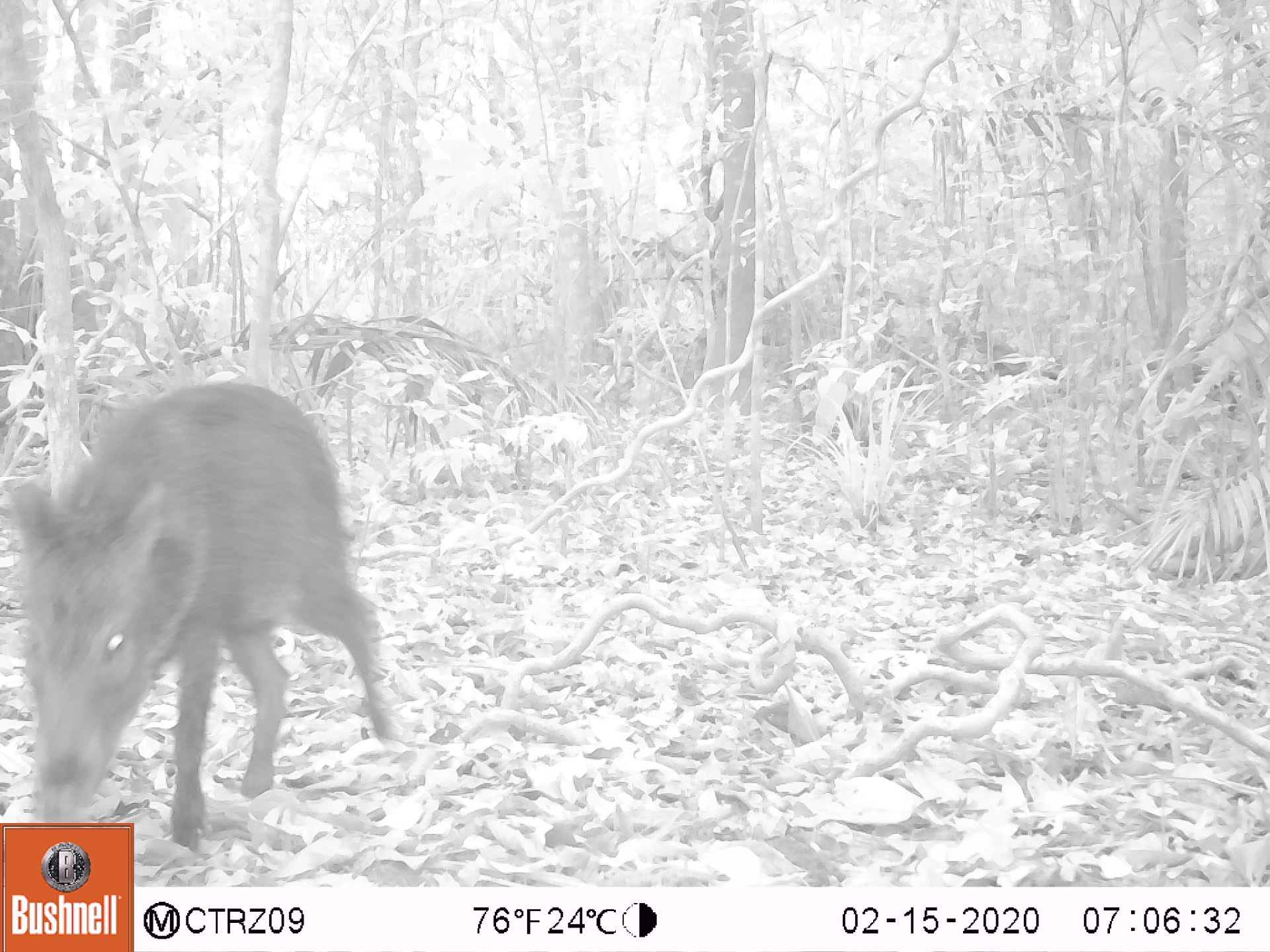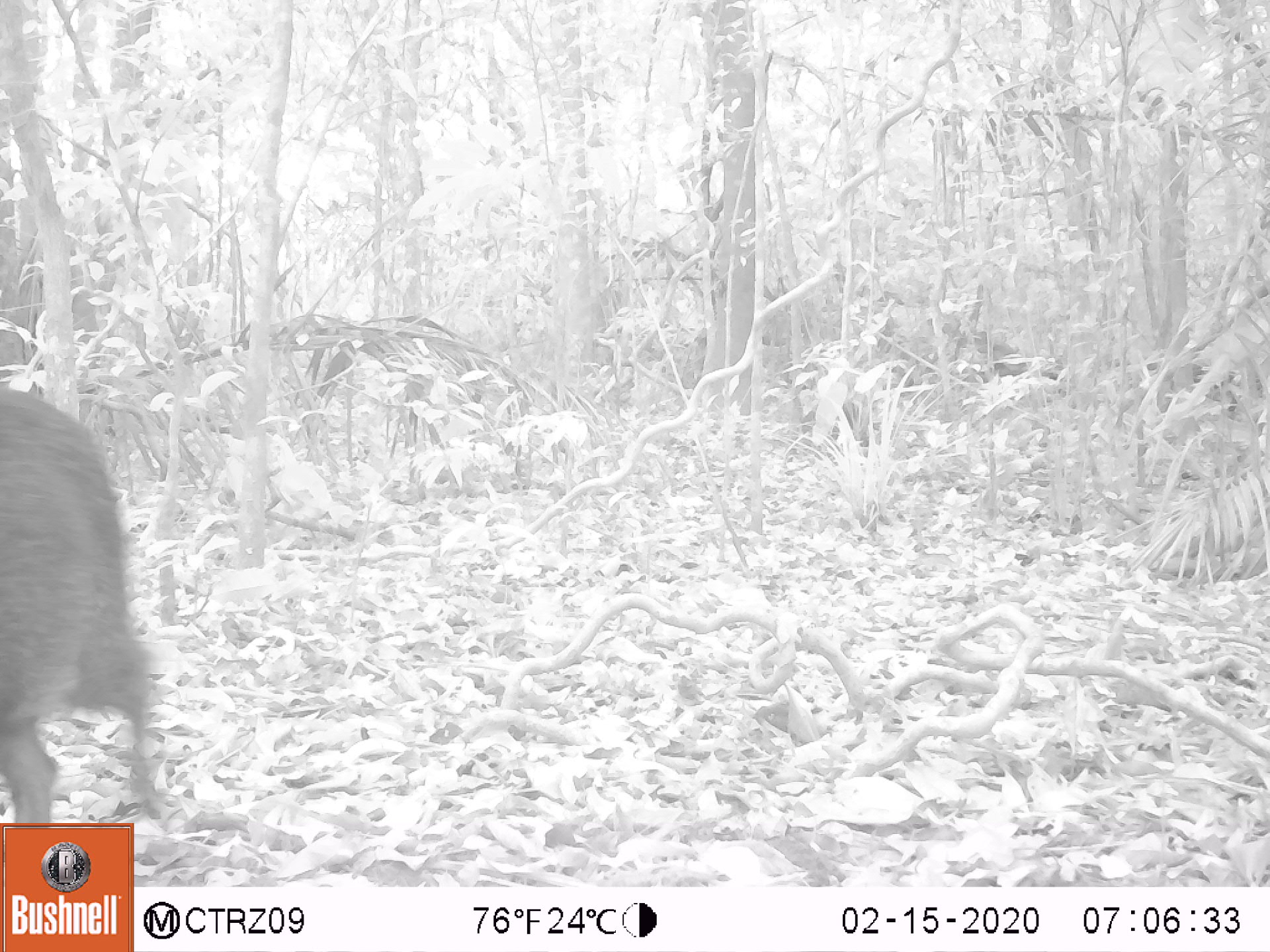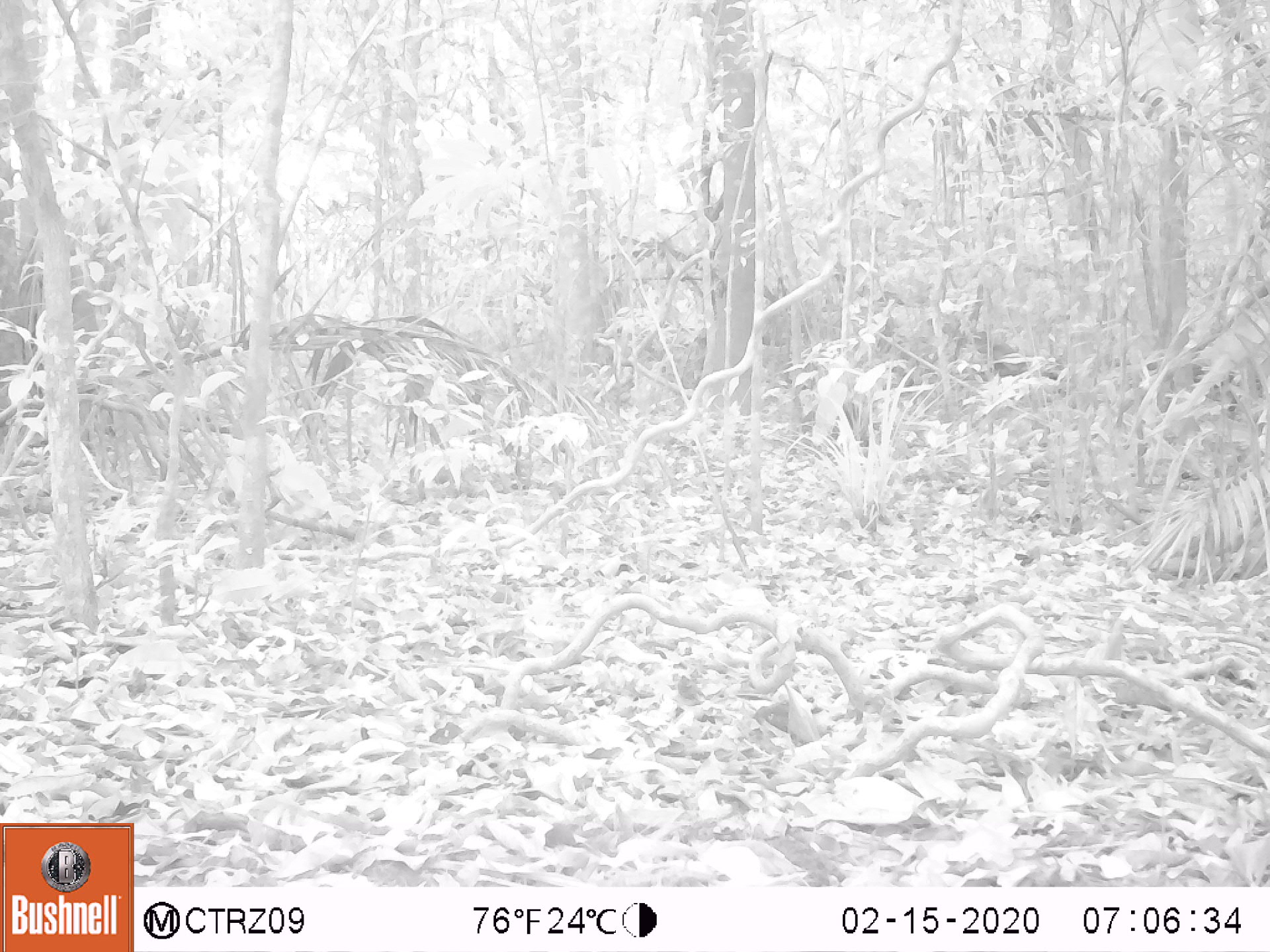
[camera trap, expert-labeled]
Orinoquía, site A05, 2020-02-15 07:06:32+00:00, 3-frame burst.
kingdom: Animalia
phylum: Chordata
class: Mammalia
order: Artiodactyla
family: Tayassuidae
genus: Pecari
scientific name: Pecari tajacu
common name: collared peccary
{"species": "collared peccary (Pecari tajacu)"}